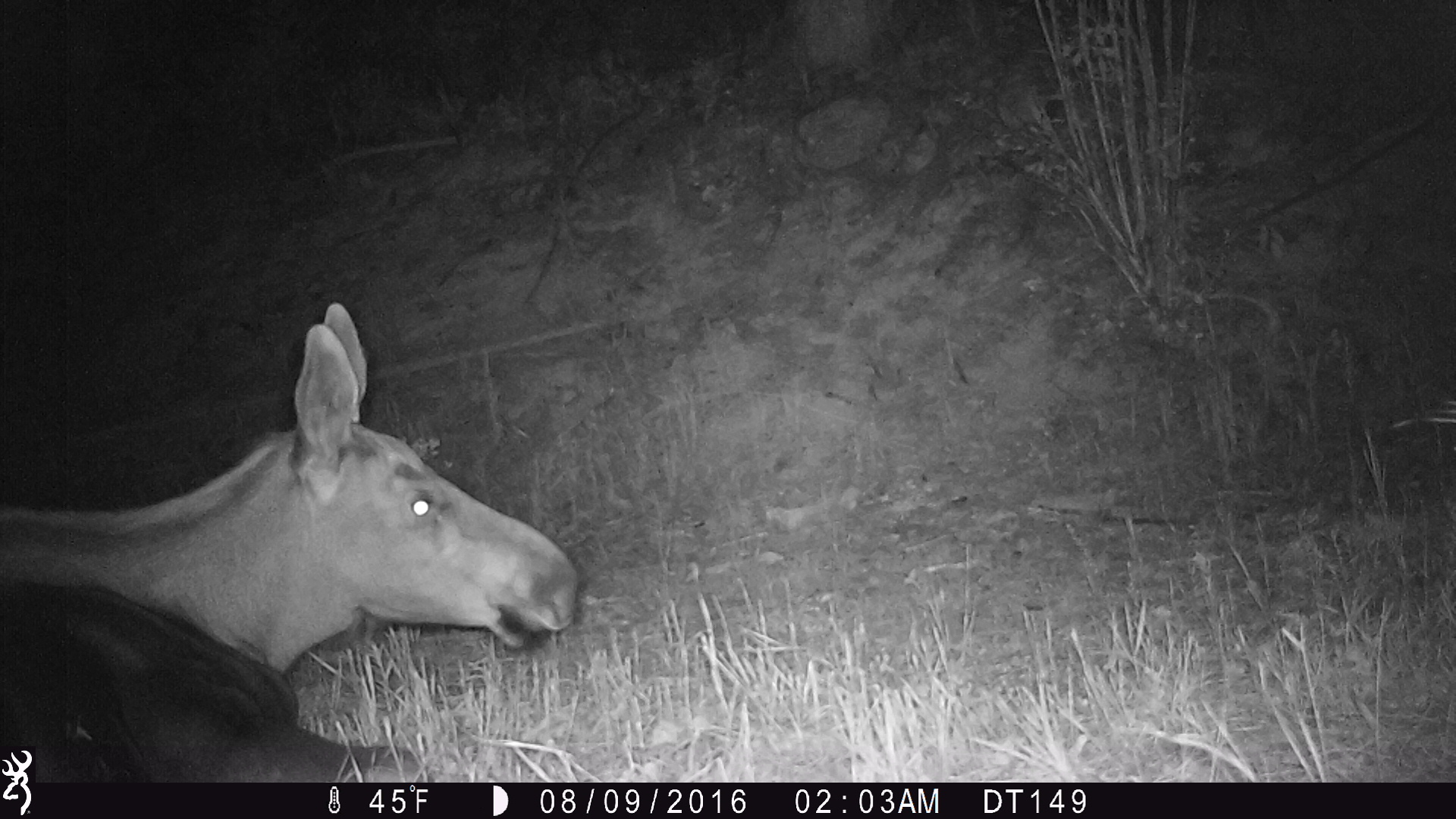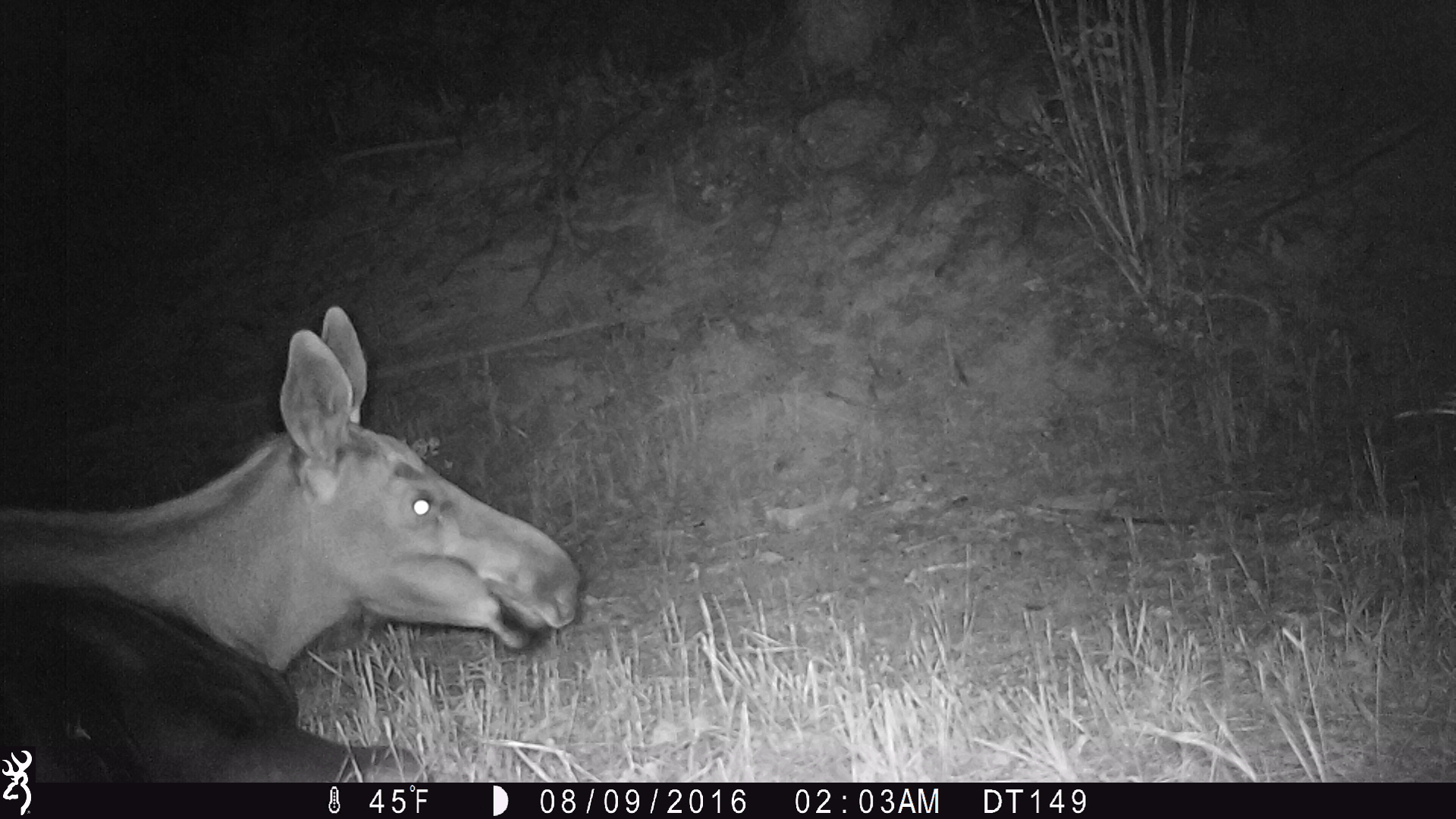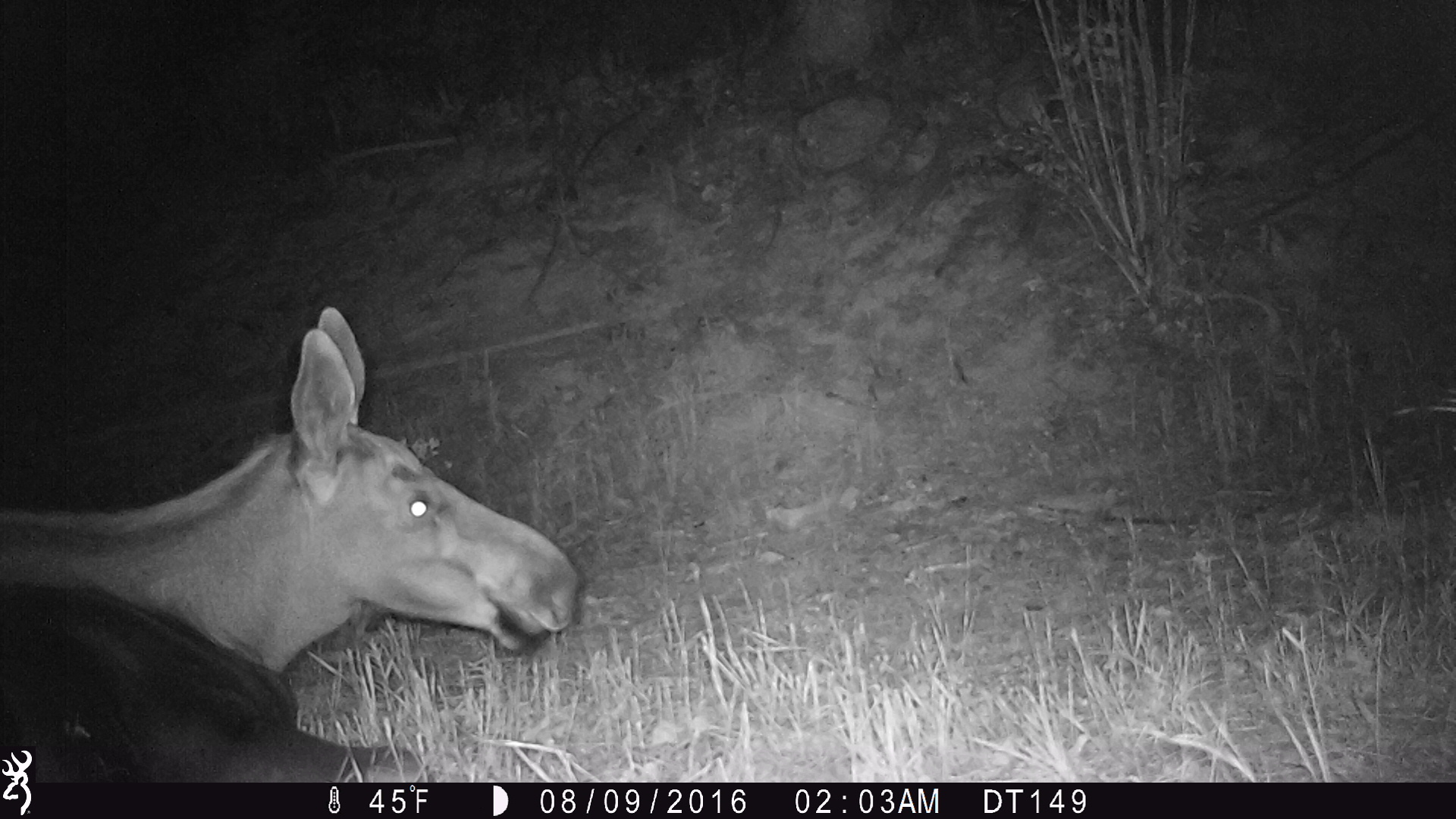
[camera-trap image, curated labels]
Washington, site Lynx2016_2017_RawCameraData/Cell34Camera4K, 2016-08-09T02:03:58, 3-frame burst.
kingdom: Animalia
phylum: Chordata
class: Mammalia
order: Artiodactyla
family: Cervidae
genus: Alces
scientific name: Alces alces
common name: moose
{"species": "Alces alces (moose)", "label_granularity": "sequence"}